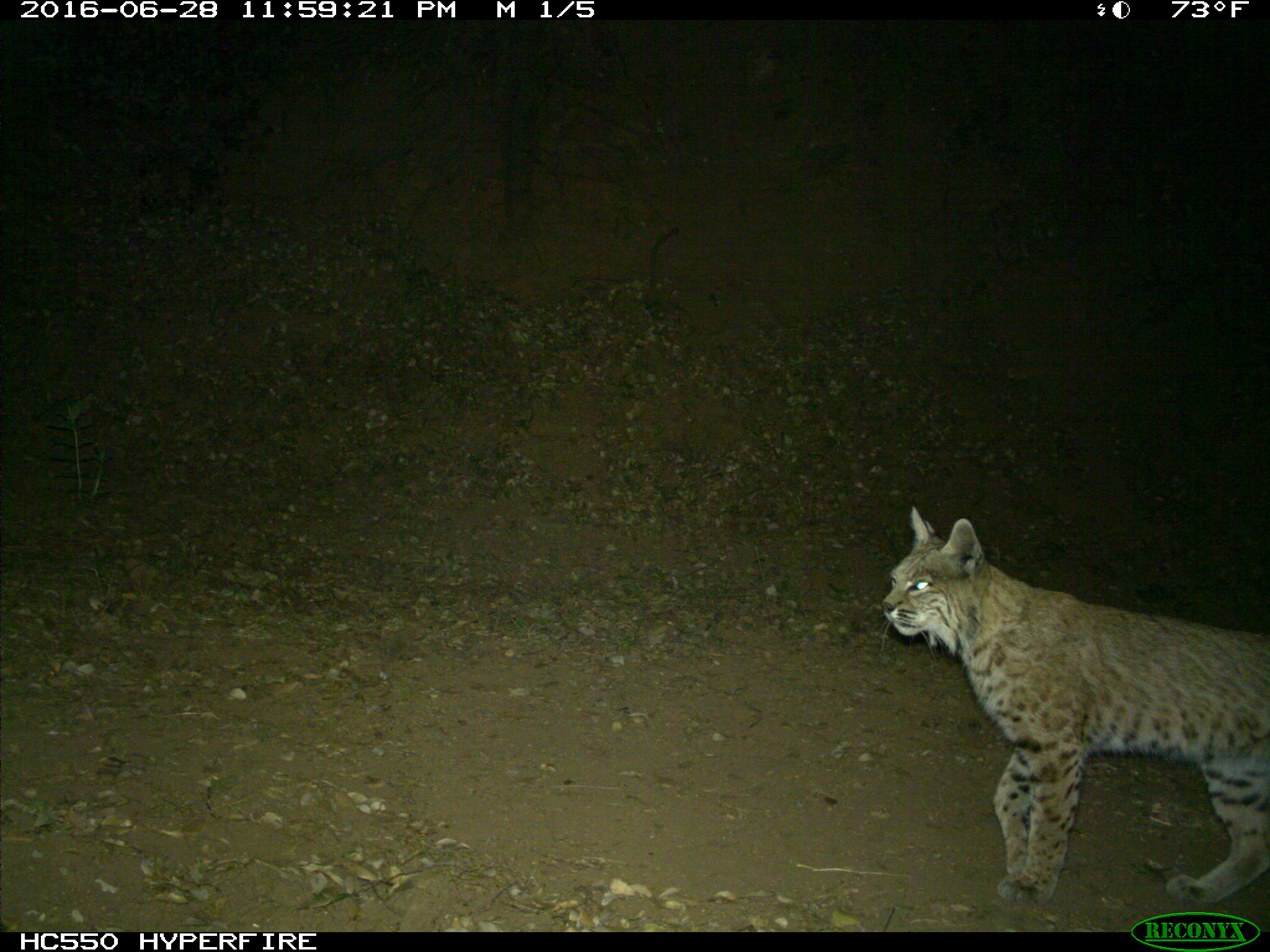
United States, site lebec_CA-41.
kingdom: Animalia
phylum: Chordata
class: Mammalia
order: Carnivora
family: Felidae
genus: Lynx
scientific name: Lynx rufus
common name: bobcat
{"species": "Lynx rufus (bobcat)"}